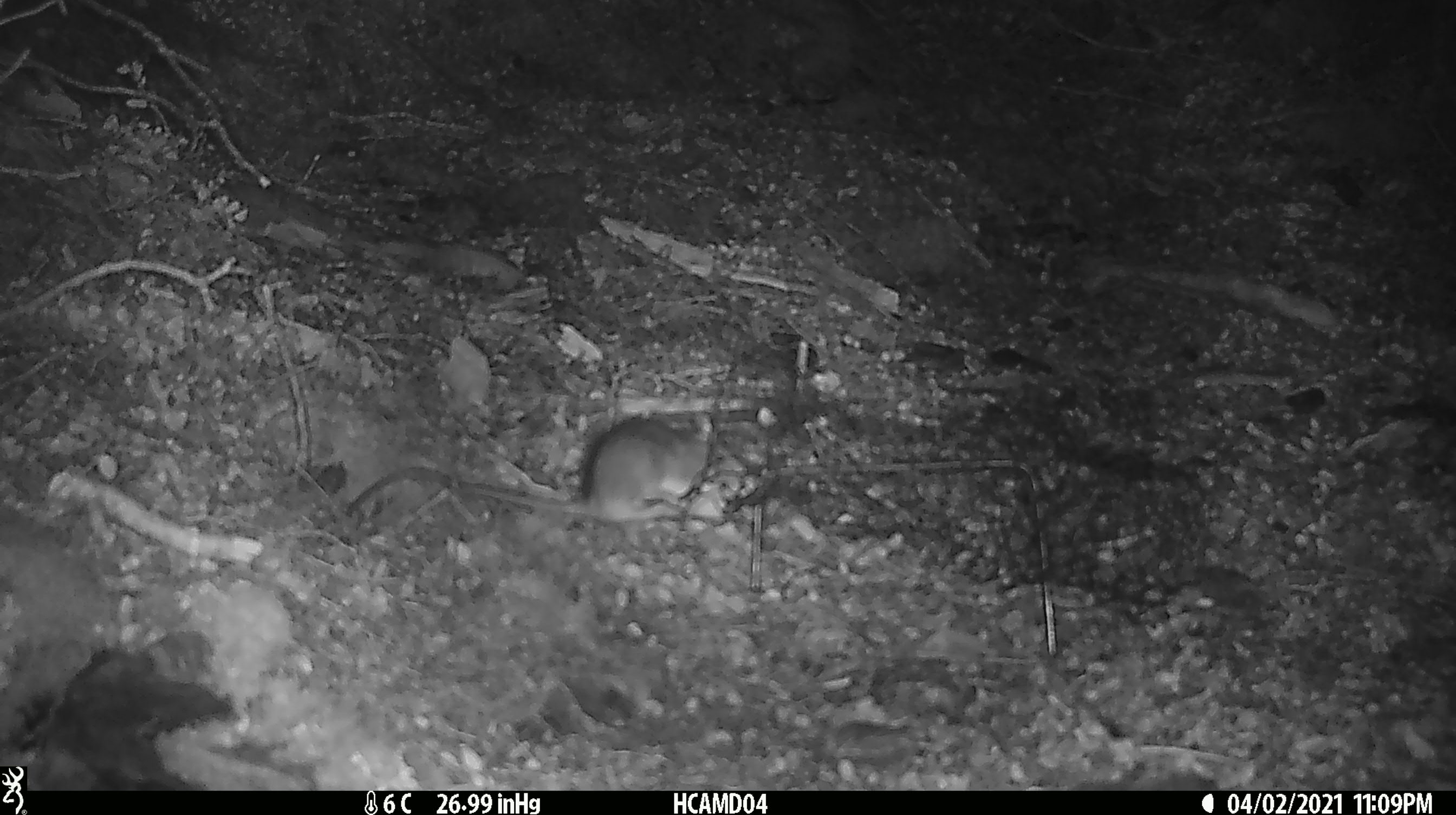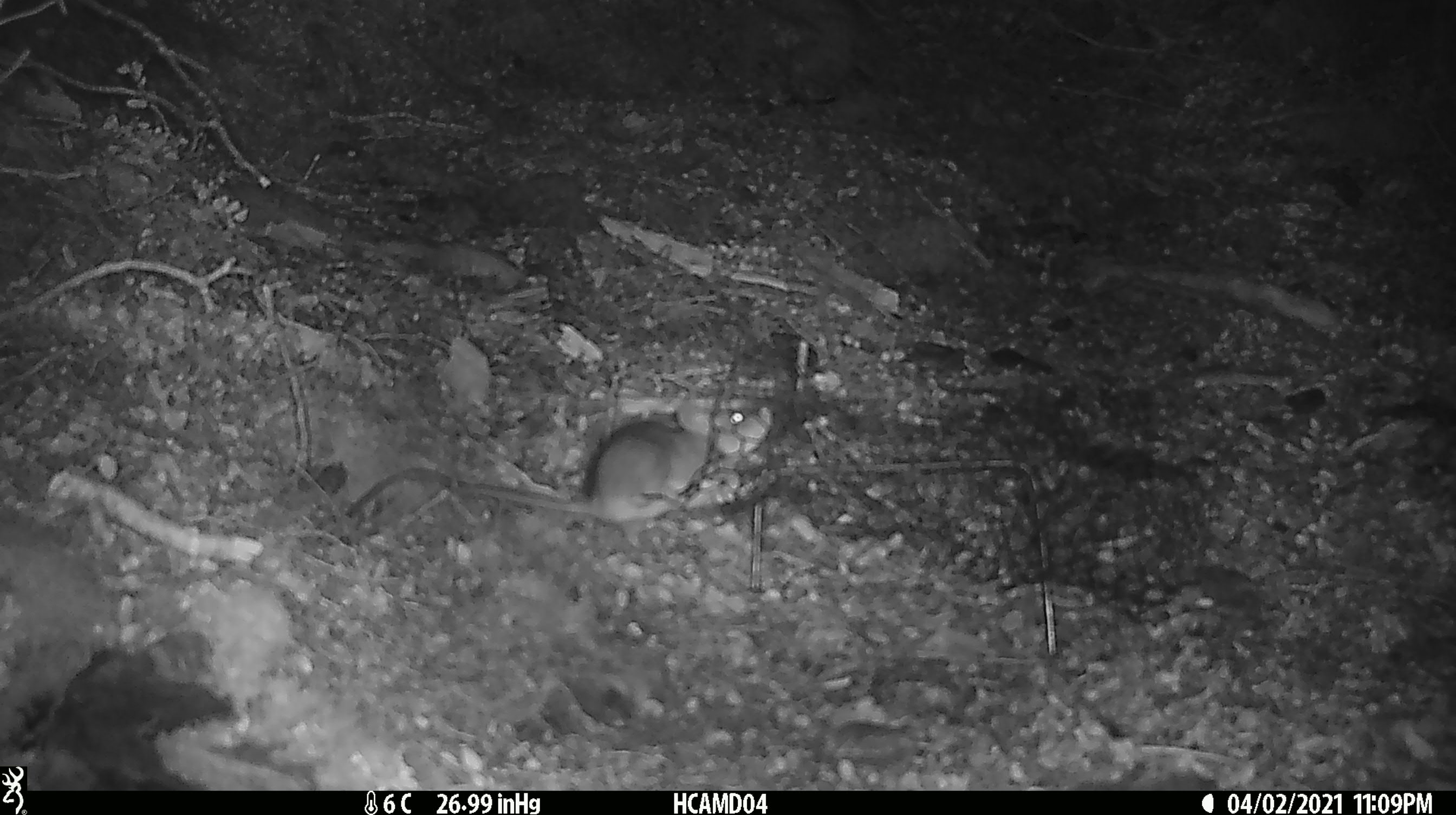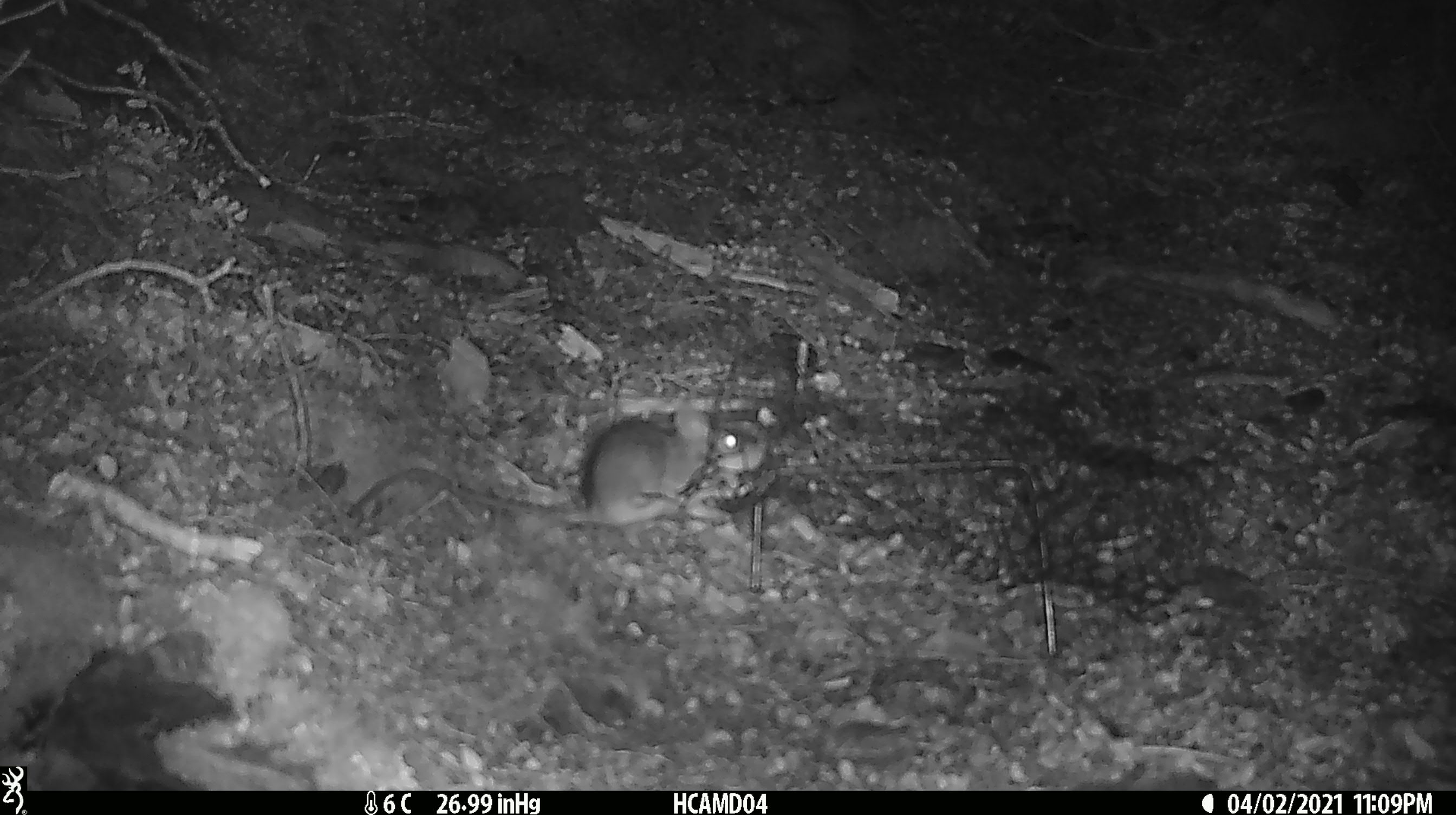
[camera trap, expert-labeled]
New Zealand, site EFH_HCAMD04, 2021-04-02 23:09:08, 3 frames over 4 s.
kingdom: Animalia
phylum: Chordata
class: Mammalia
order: Rodentia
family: Muridae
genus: Rattus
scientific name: Rattus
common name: rat